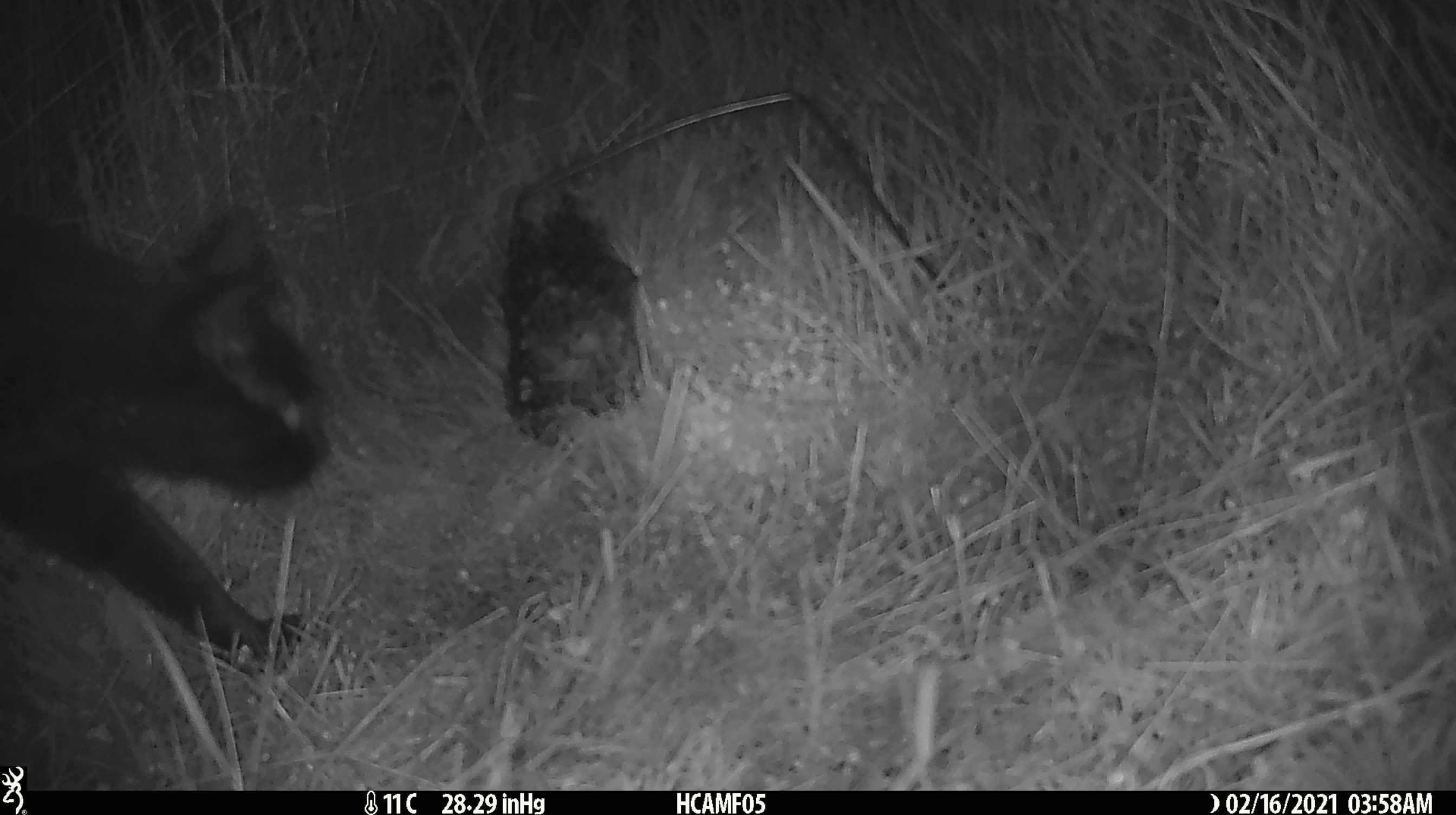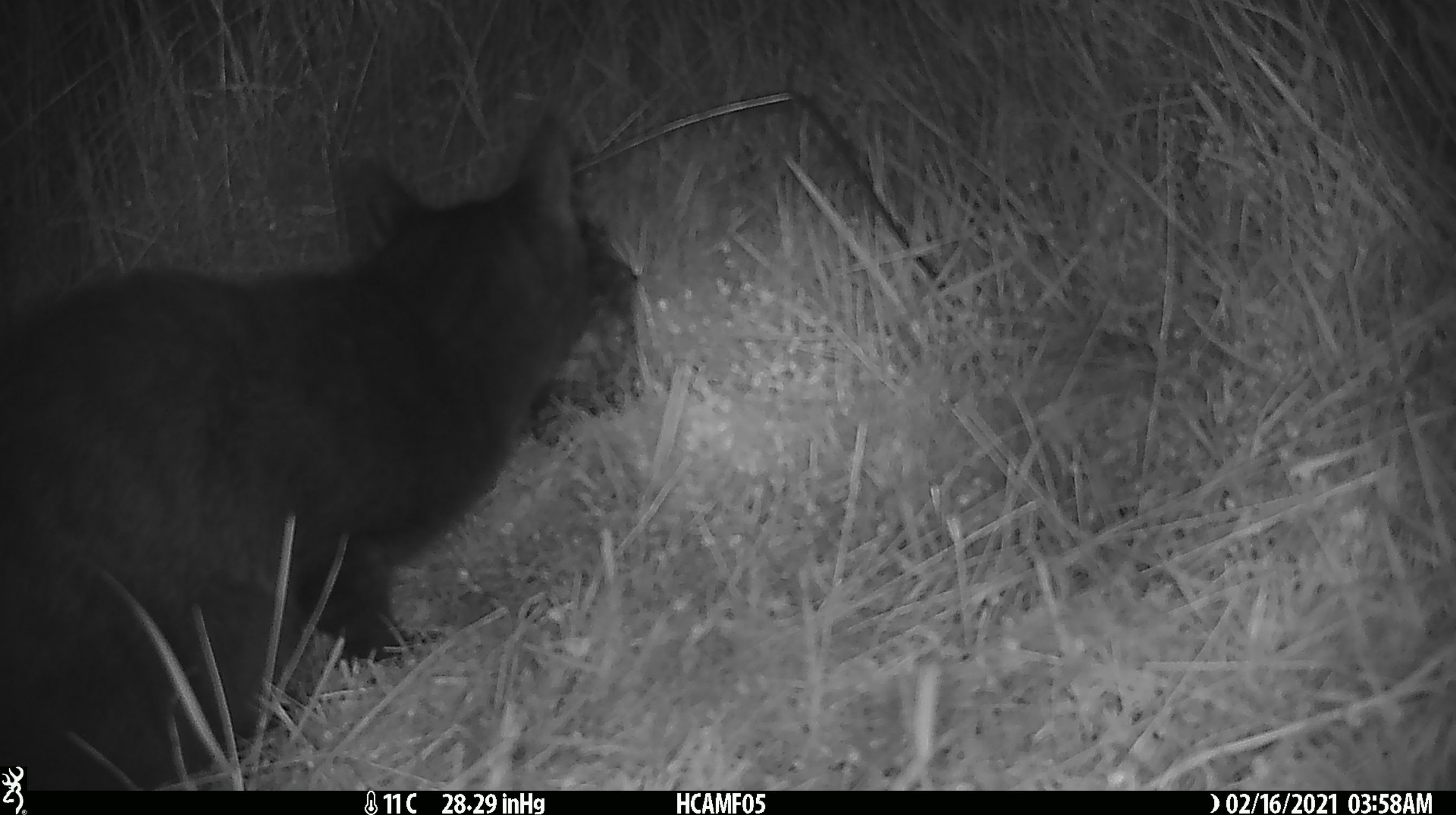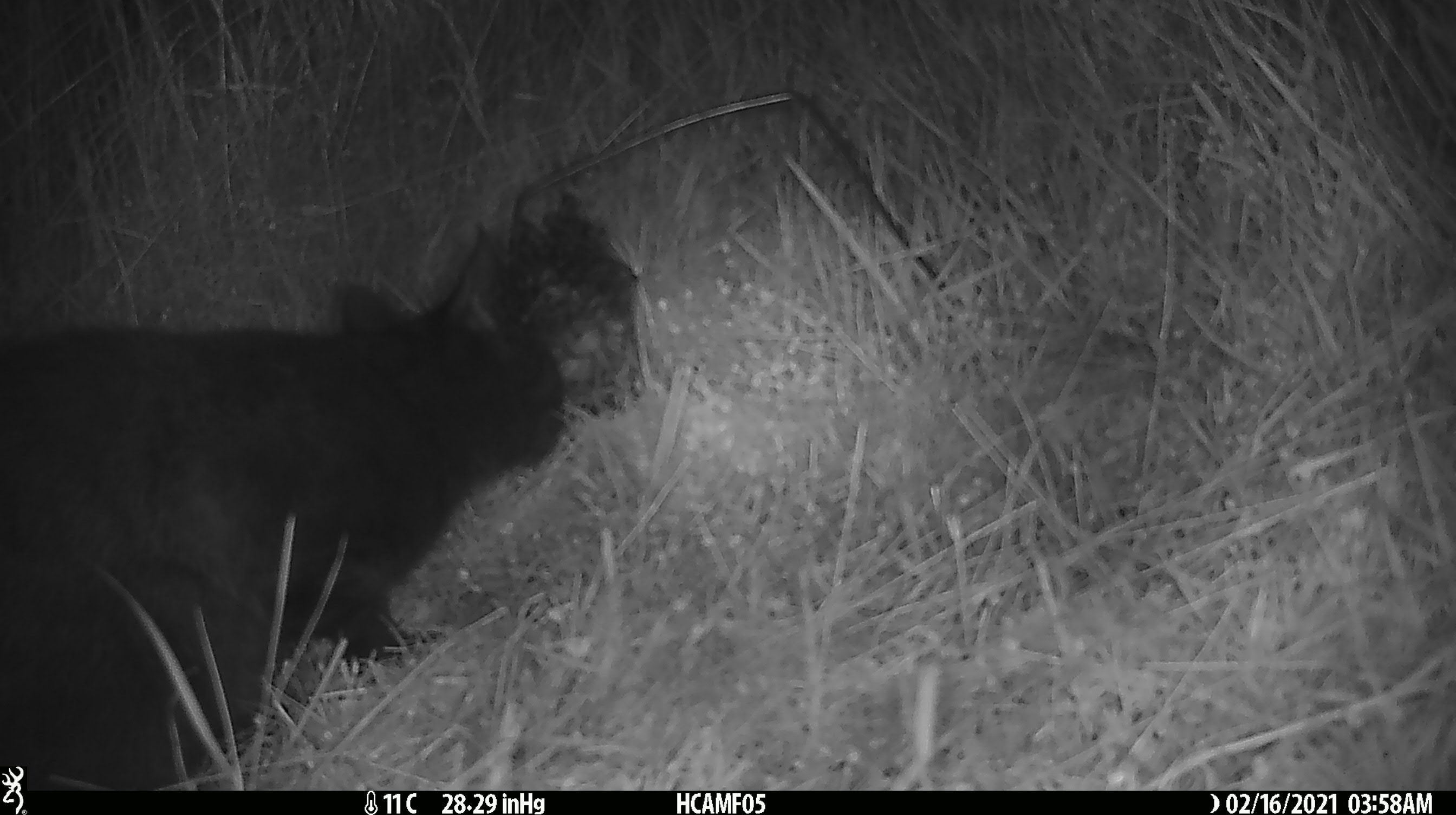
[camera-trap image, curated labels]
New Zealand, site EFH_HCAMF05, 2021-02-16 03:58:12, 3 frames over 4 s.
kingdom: Animalia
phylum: Chordata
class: Mammalia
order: Carnivora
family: Felidae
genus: Felis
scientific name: Felis catus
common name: domestic cat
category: cat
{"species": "cat (domestic cat) (Felis catus)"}